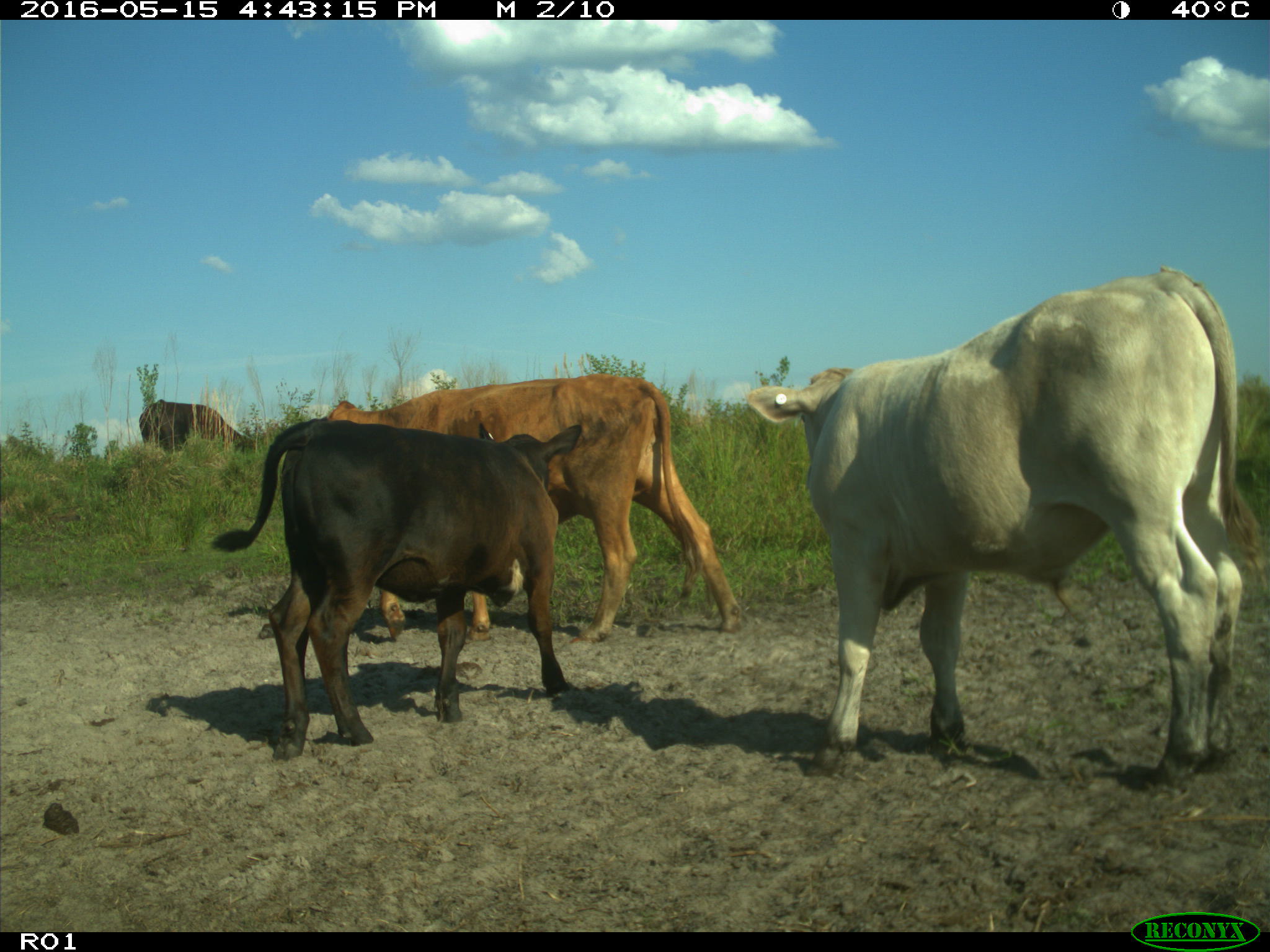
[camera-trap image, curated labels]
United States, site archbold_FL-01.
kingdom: Animalia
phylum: Chordata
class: Mammalia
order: Artiodactyla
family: Bovidae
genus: Bos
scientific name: Bos taurus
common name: domestic cow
Bos taurus (domestic cow).